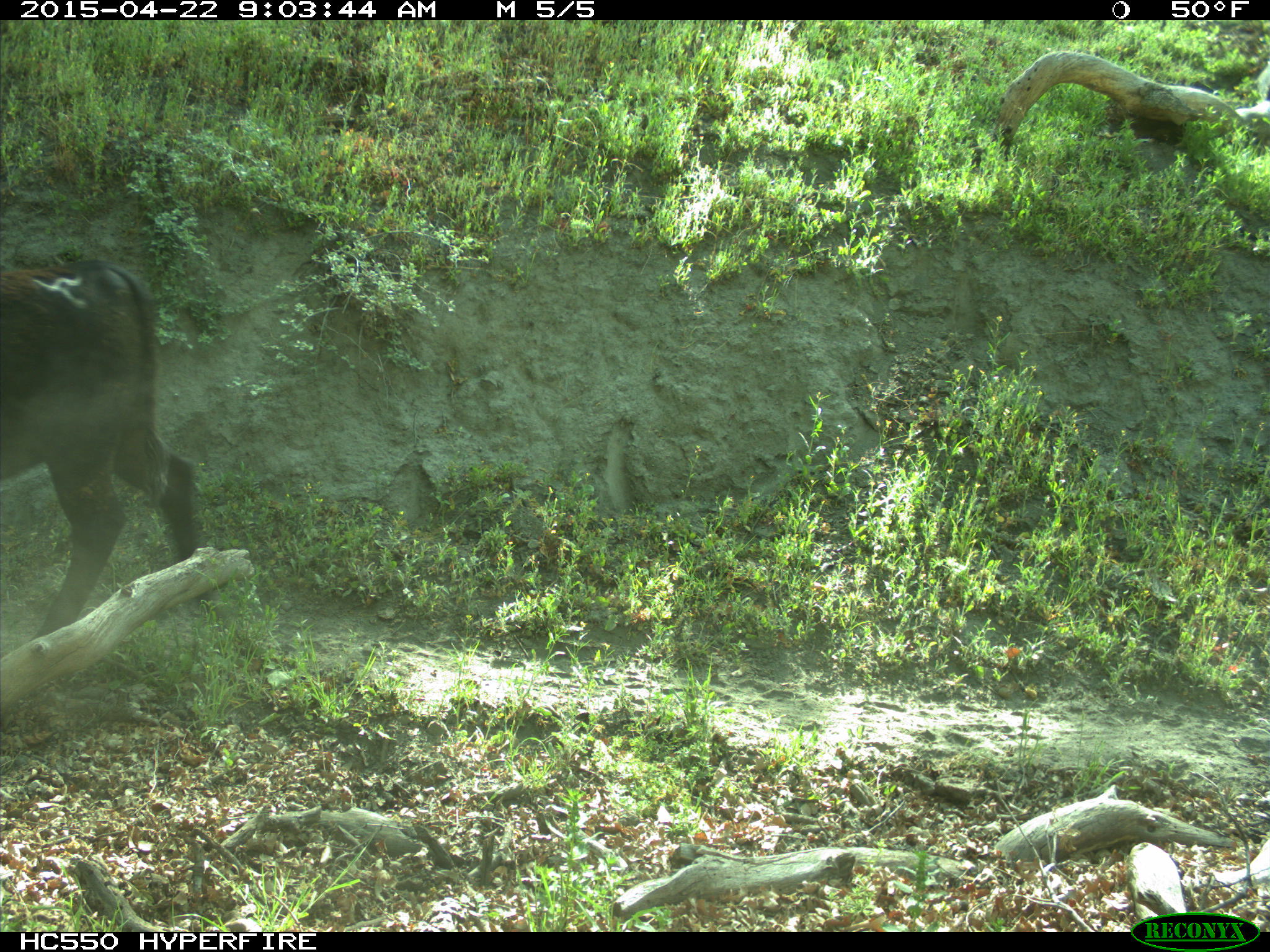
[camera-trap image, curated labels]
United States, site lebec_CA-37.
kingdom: Animalia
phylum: Chordata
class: Mammalia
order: Artiodactyla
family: Bovidae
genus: Bos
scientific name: Bos taurus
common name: domestic cow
Bos taurus (domestic cow).